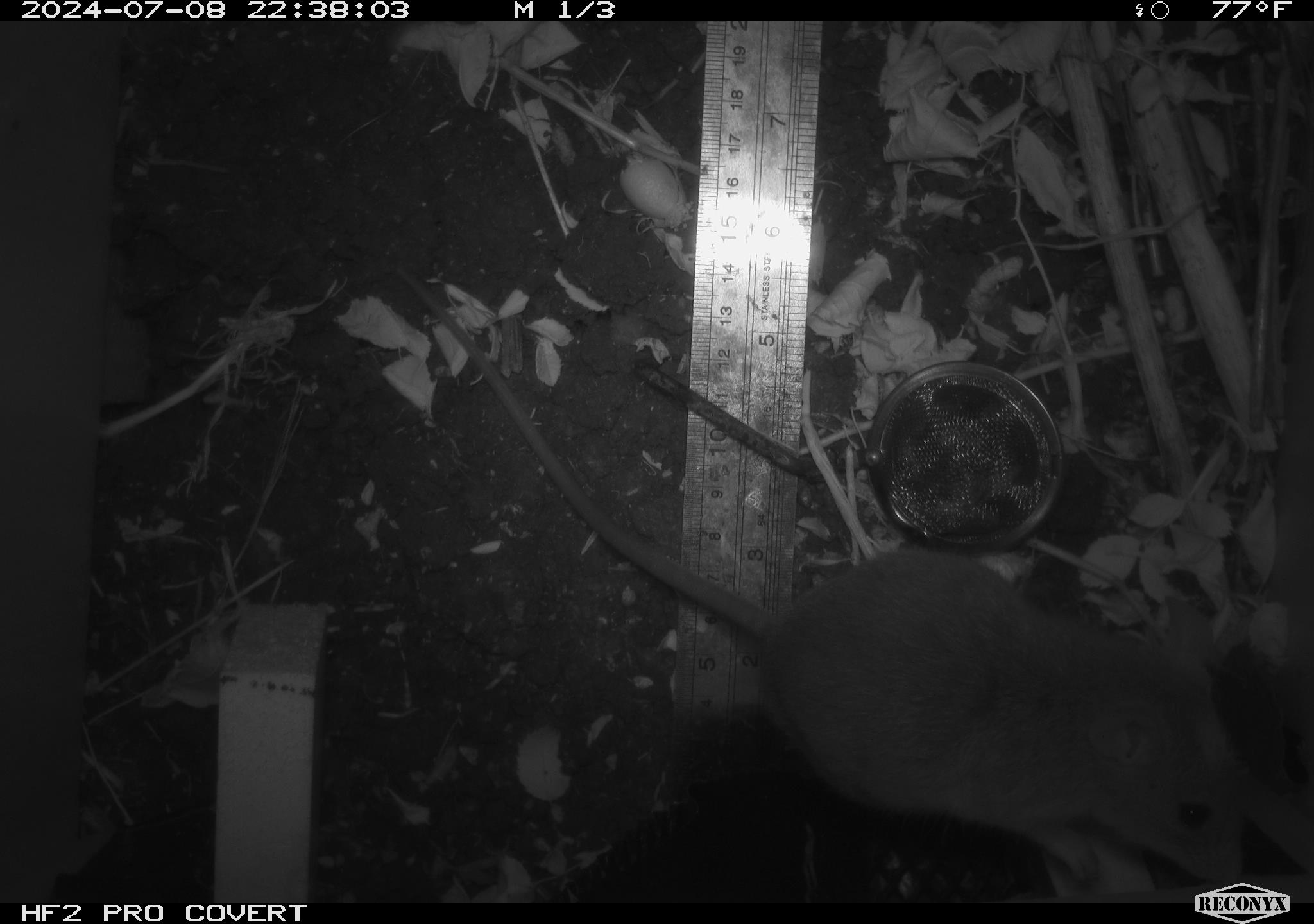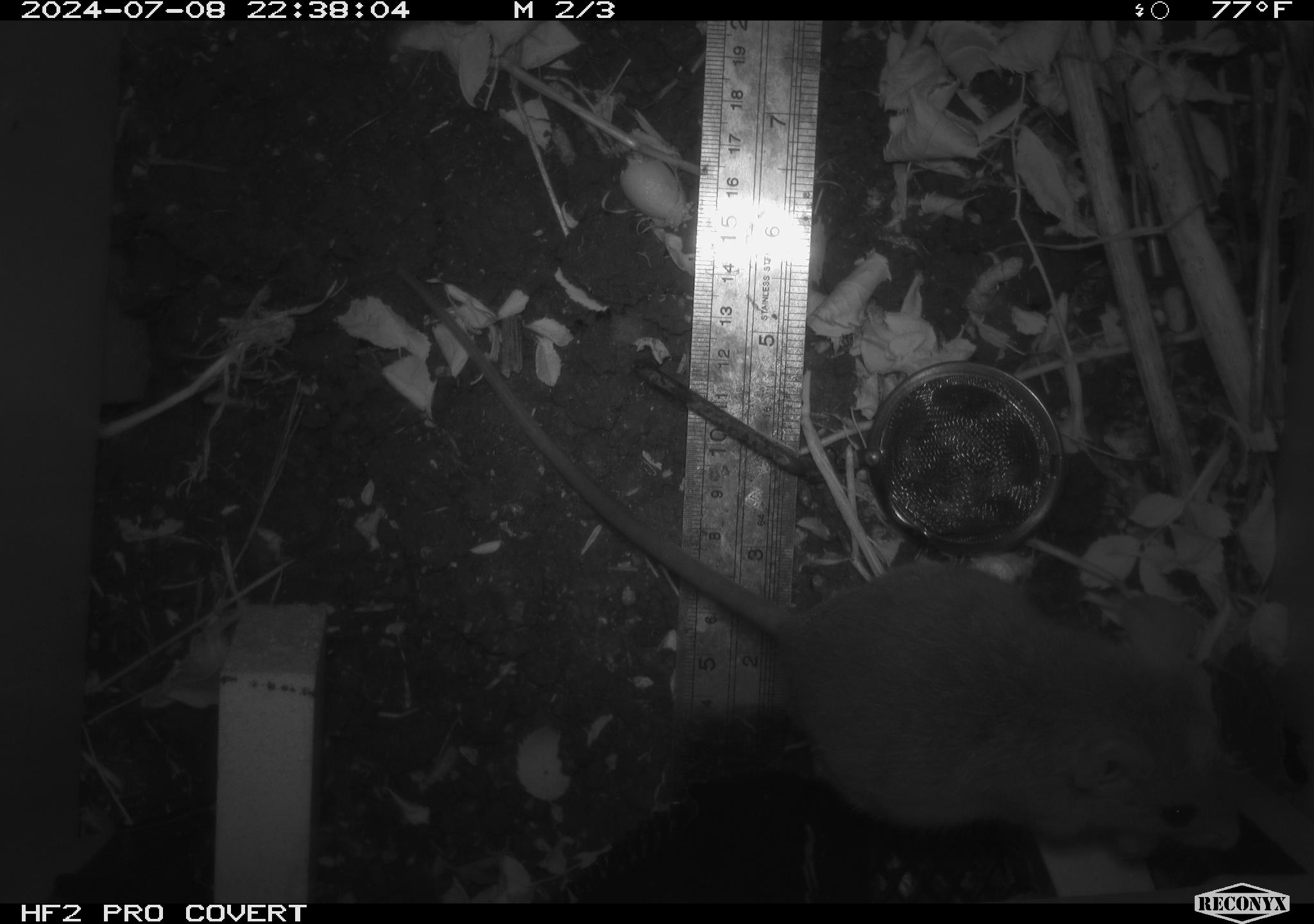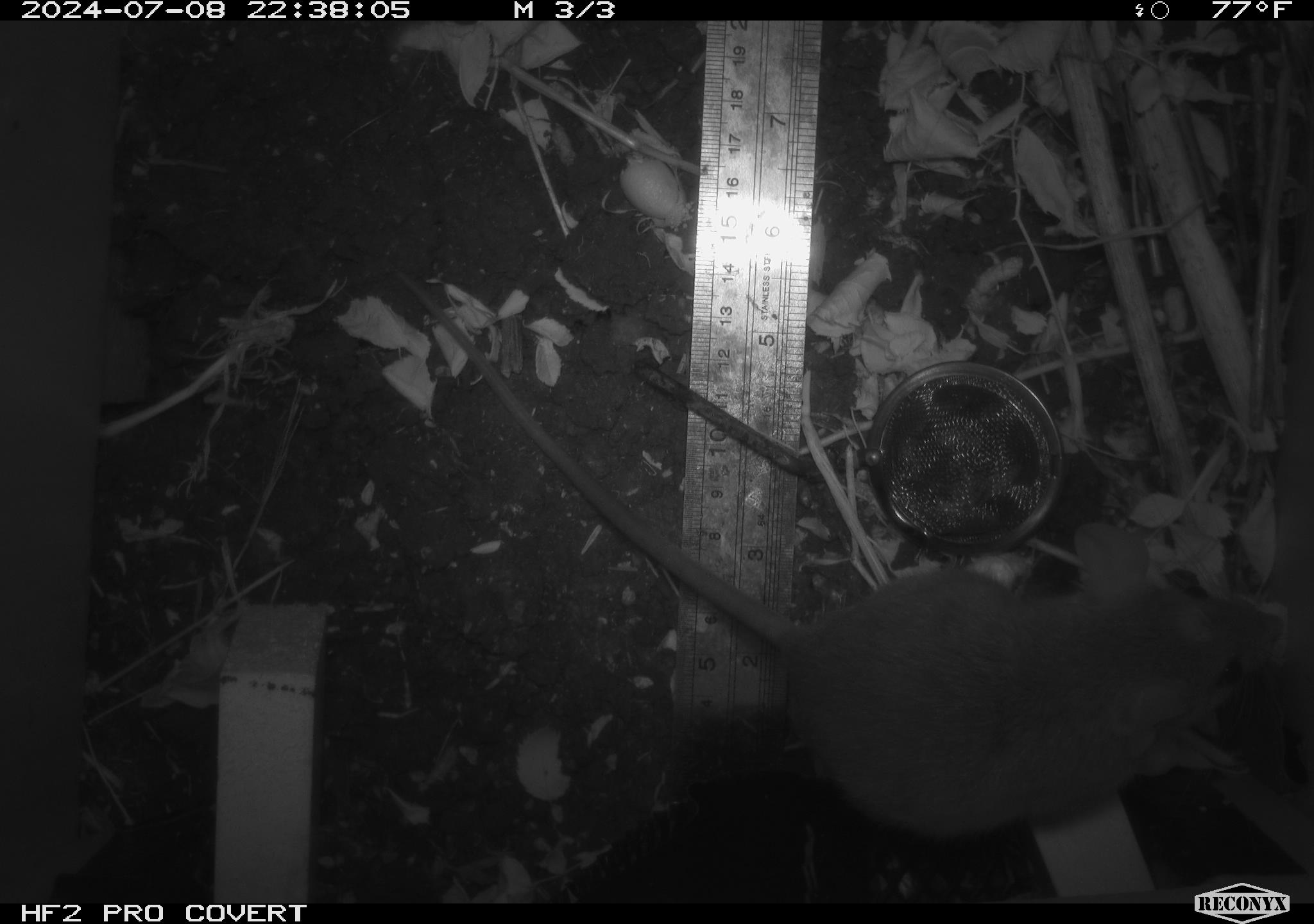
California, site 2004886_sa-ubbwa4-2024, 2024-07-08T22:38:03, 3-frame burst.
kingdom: Animalia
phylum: Chordata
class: Mammalia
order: Rodentia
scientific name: Rodentia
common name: woodrat or rat or mouse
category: woodrat or rat or mouse species